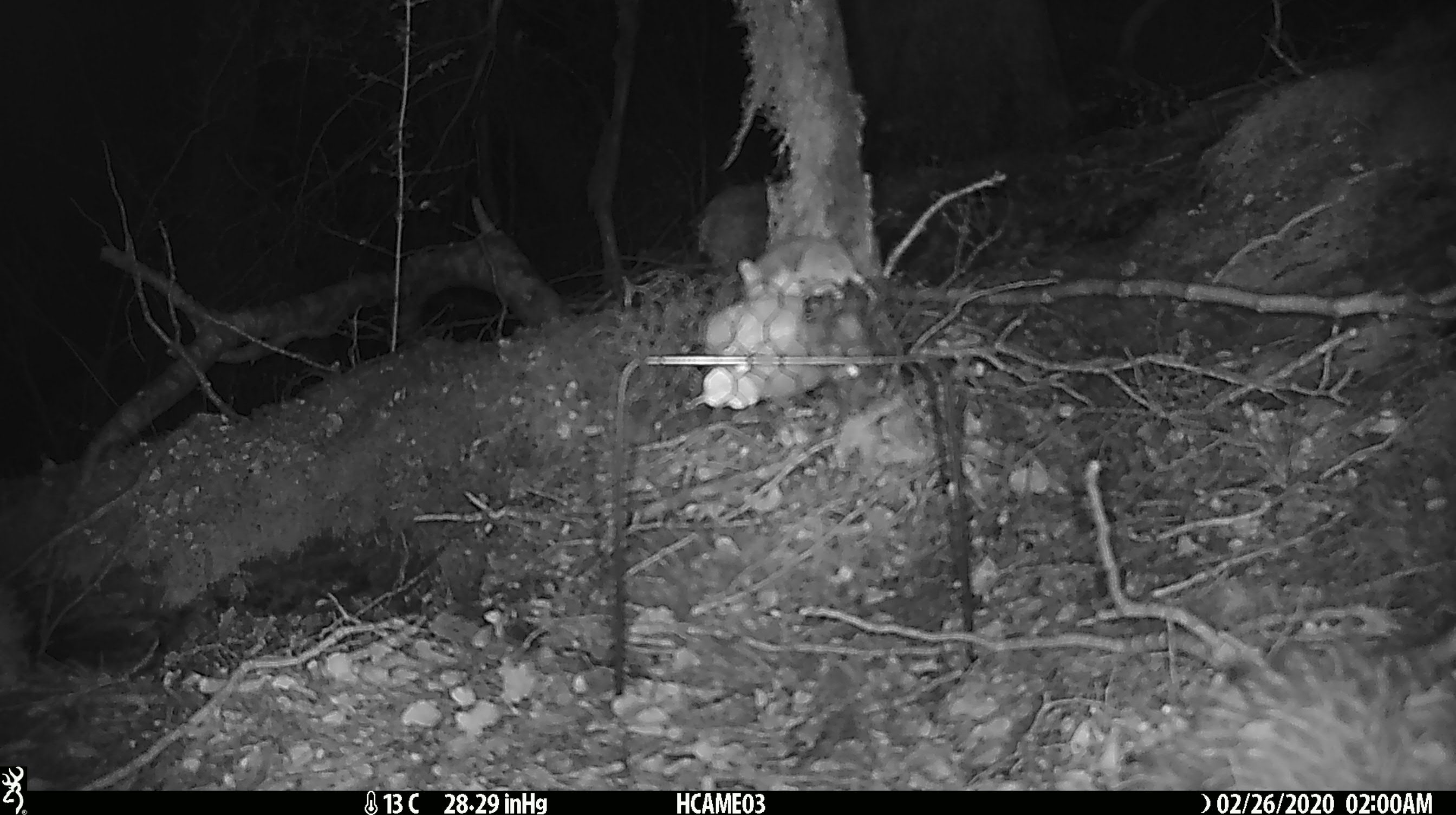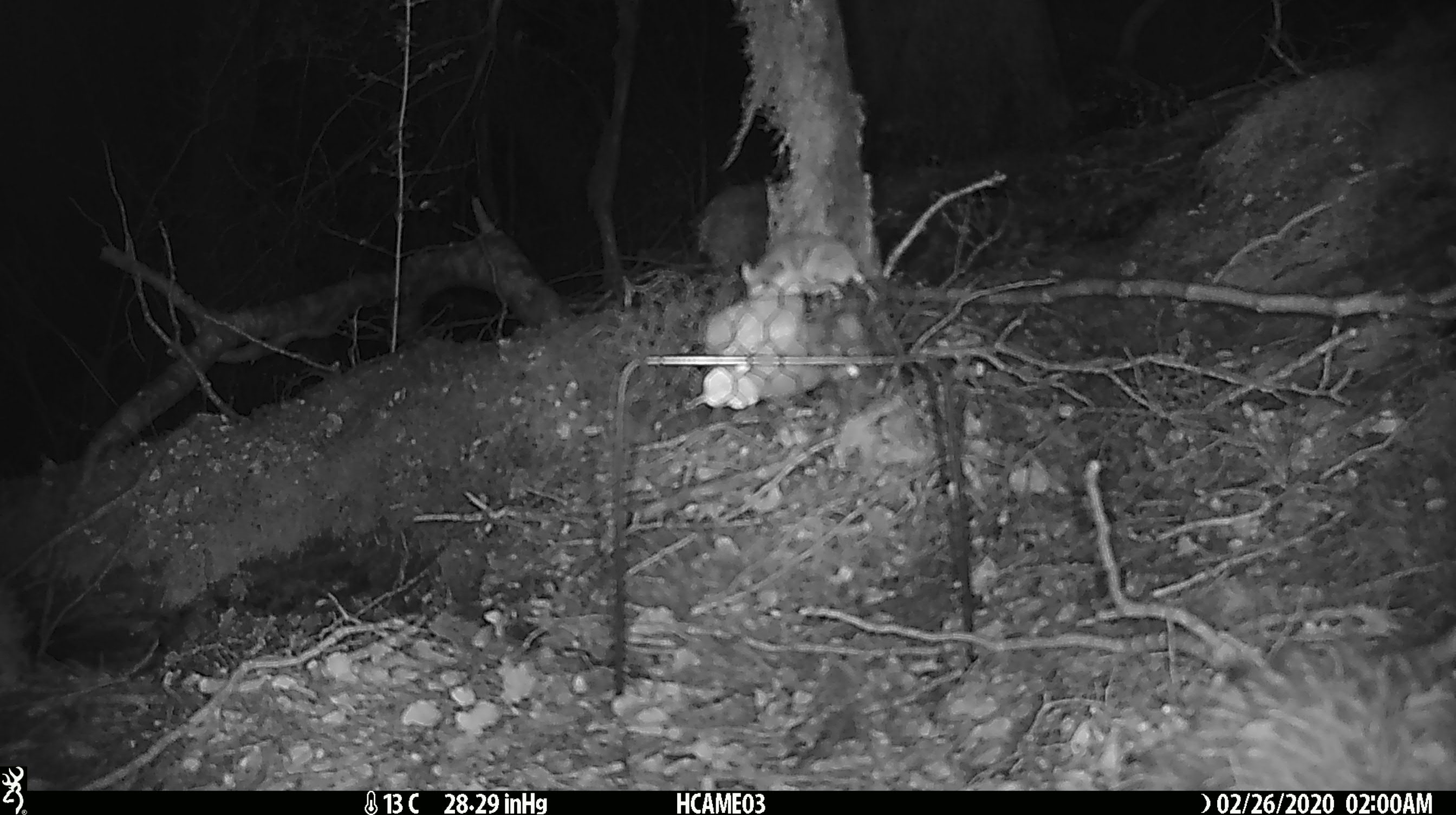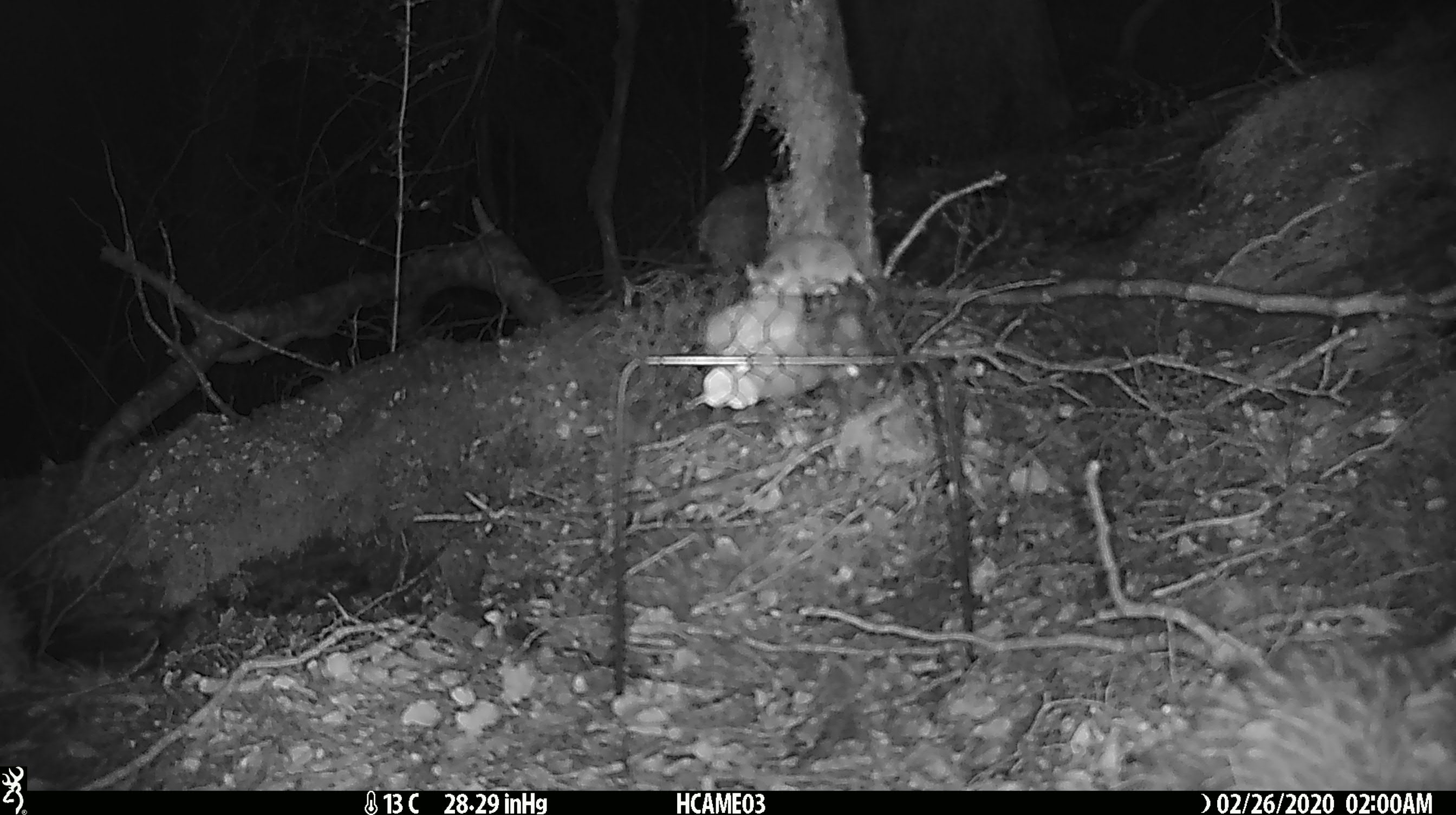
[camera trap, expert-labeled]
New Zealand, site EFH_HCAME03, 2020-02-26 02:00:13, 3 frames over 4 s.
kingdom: Animalia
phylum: Chordata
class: Mammalia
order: Rodentia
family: Muridae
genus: Mus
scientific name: Mus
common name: mouse